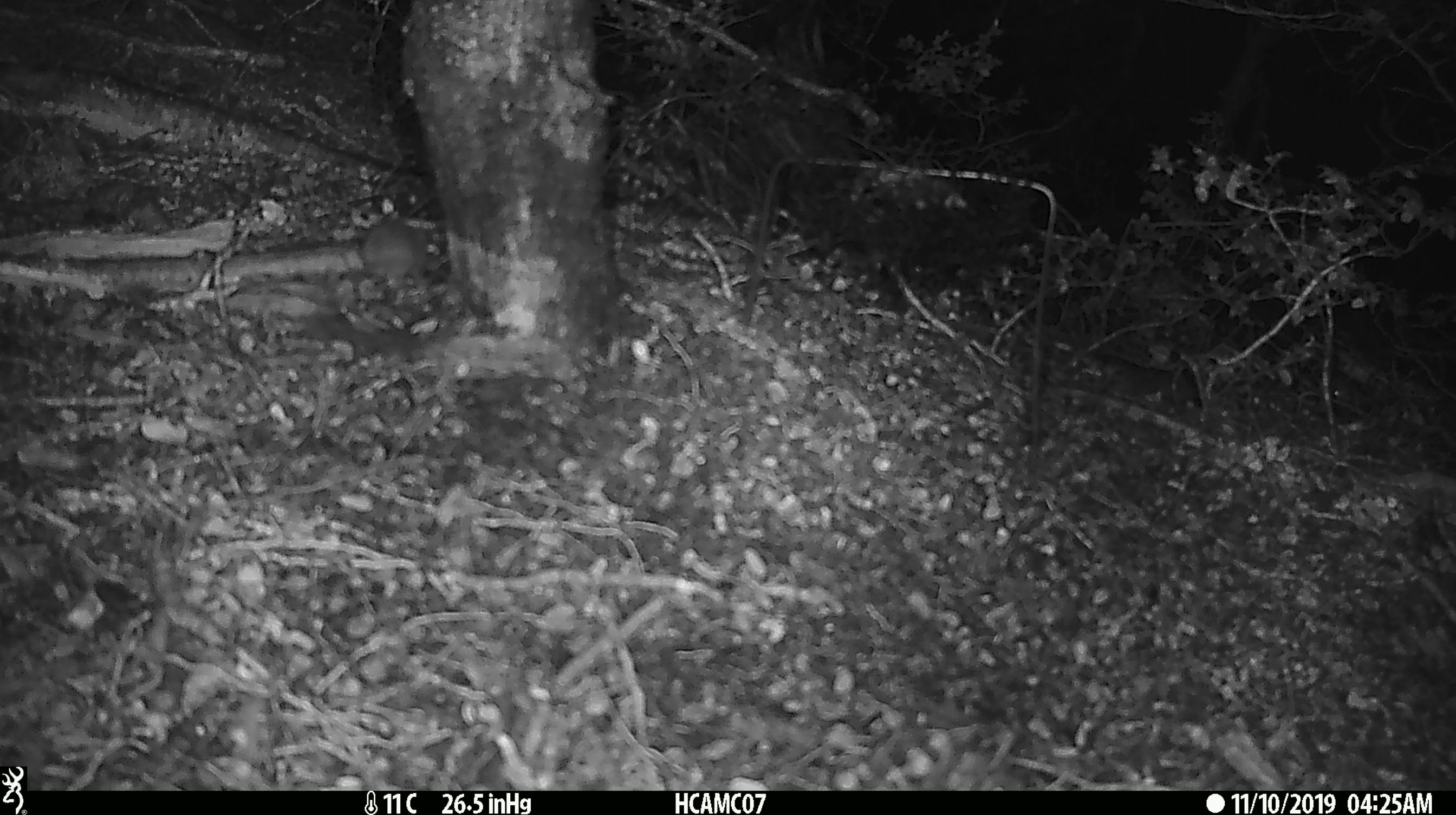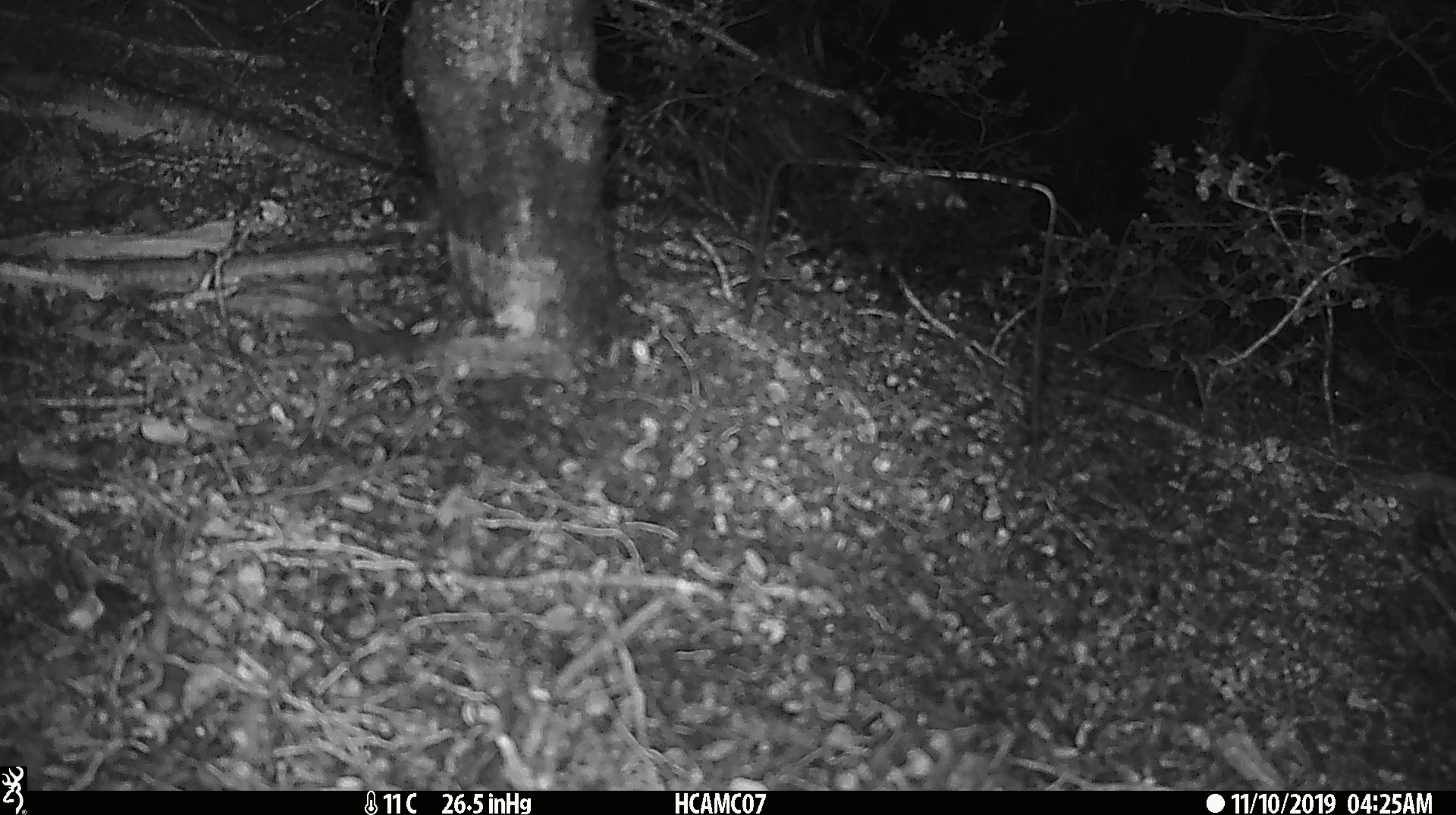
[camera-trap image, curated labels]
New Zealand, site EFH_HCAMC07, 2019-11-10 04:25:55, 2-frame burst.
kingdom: Animalia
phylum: Chordata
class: Mammalia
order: Rodentia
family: Muridae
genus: Mus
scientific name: Mus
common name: mouse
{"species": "mouse (Mus)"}